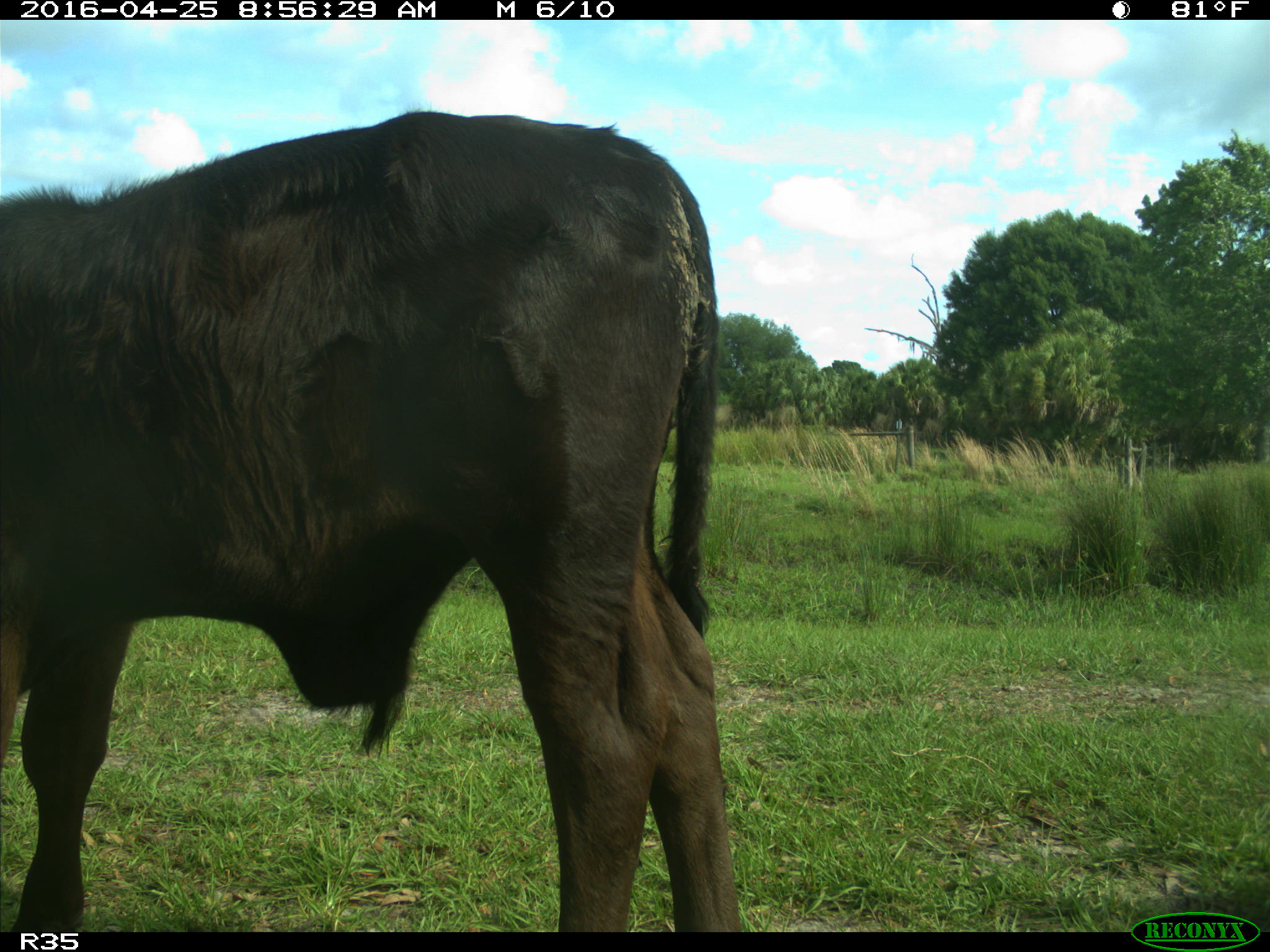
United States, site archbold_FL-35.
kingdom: Animalia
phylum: Chordata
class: Mammalia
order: Artiodactyla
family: Bovidae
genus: Bos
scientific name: Bos taurus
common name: domestic cow